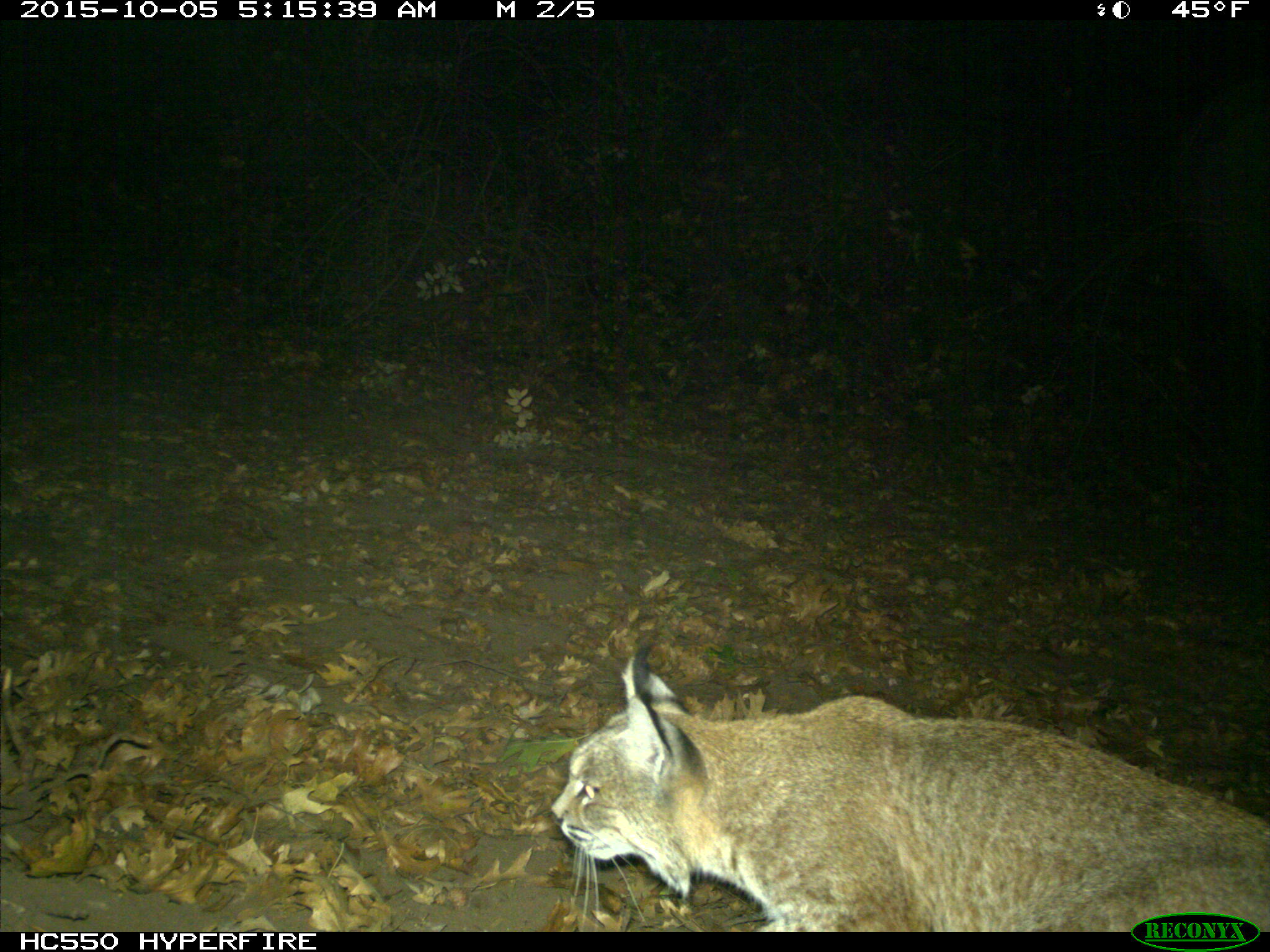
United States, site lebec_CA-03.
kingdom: Animalia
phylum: Chordata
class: Mammalia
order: Carnivora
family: Felidae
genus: Lynx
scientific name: Lynx rufus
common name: bobcat